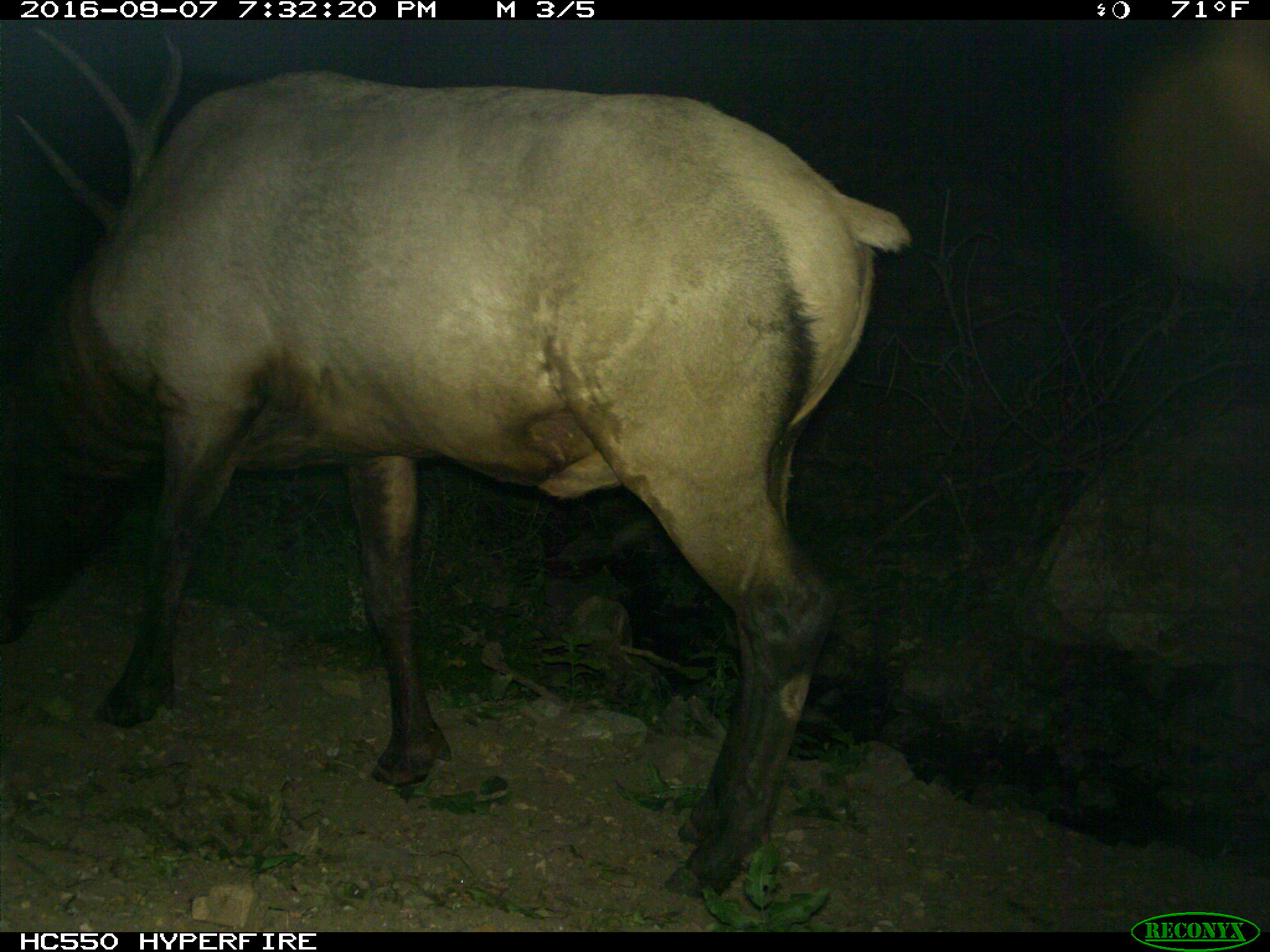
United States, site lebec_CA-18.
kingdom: Animalia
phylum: Chordata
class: Mammalia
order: Artiodactyla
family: Cervidae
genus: Cervus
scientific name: Cervus canadensis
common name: elk